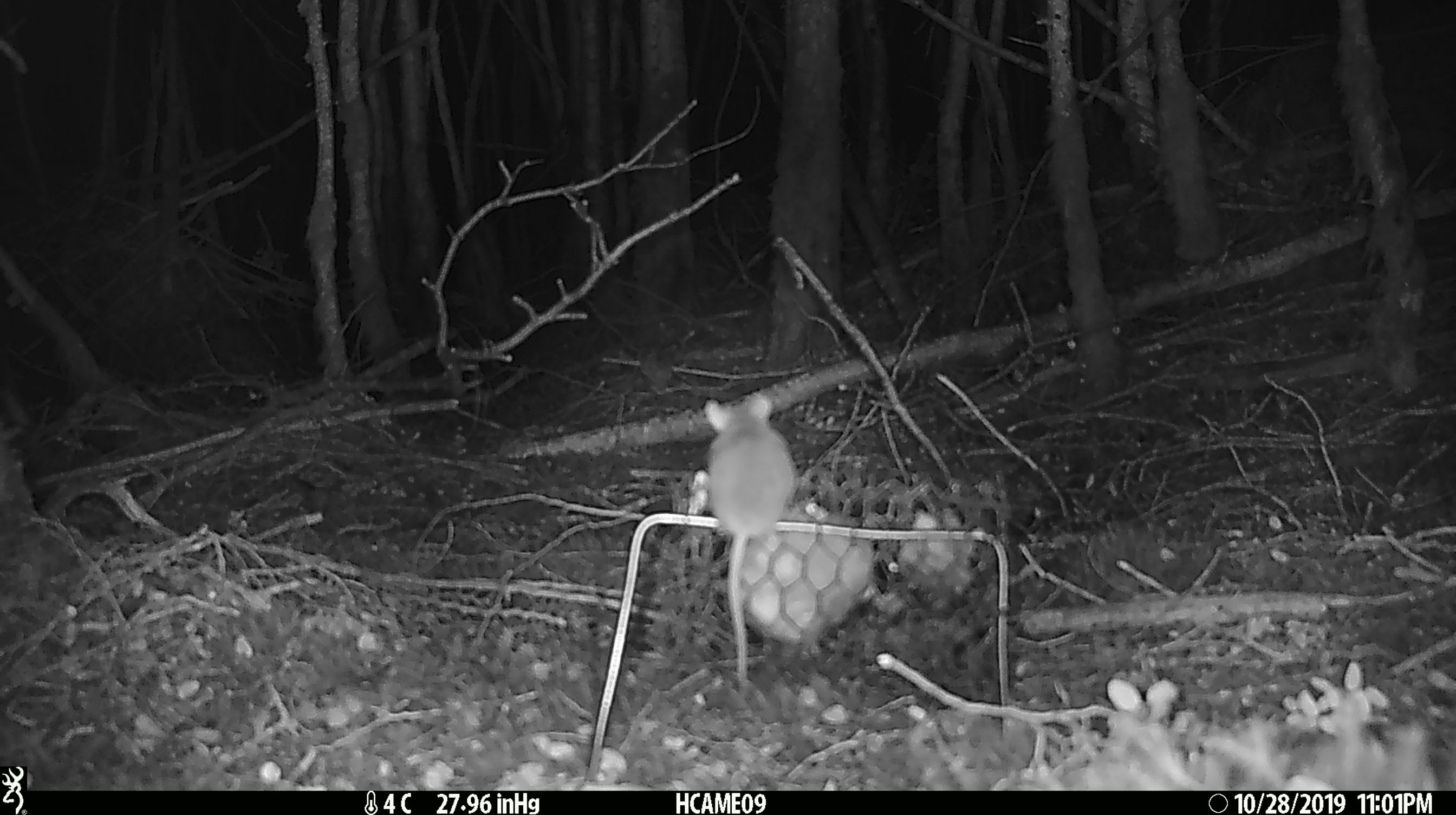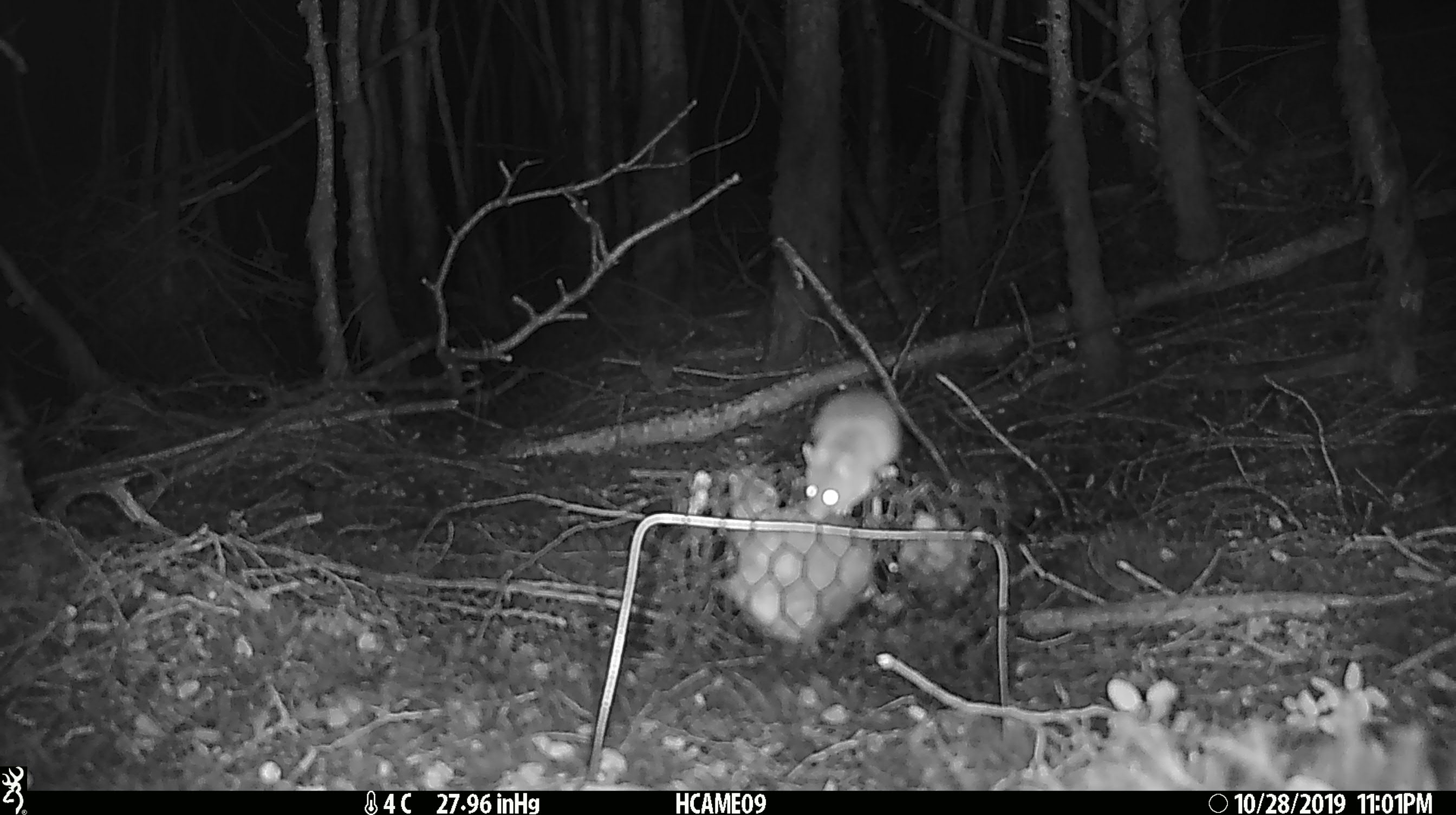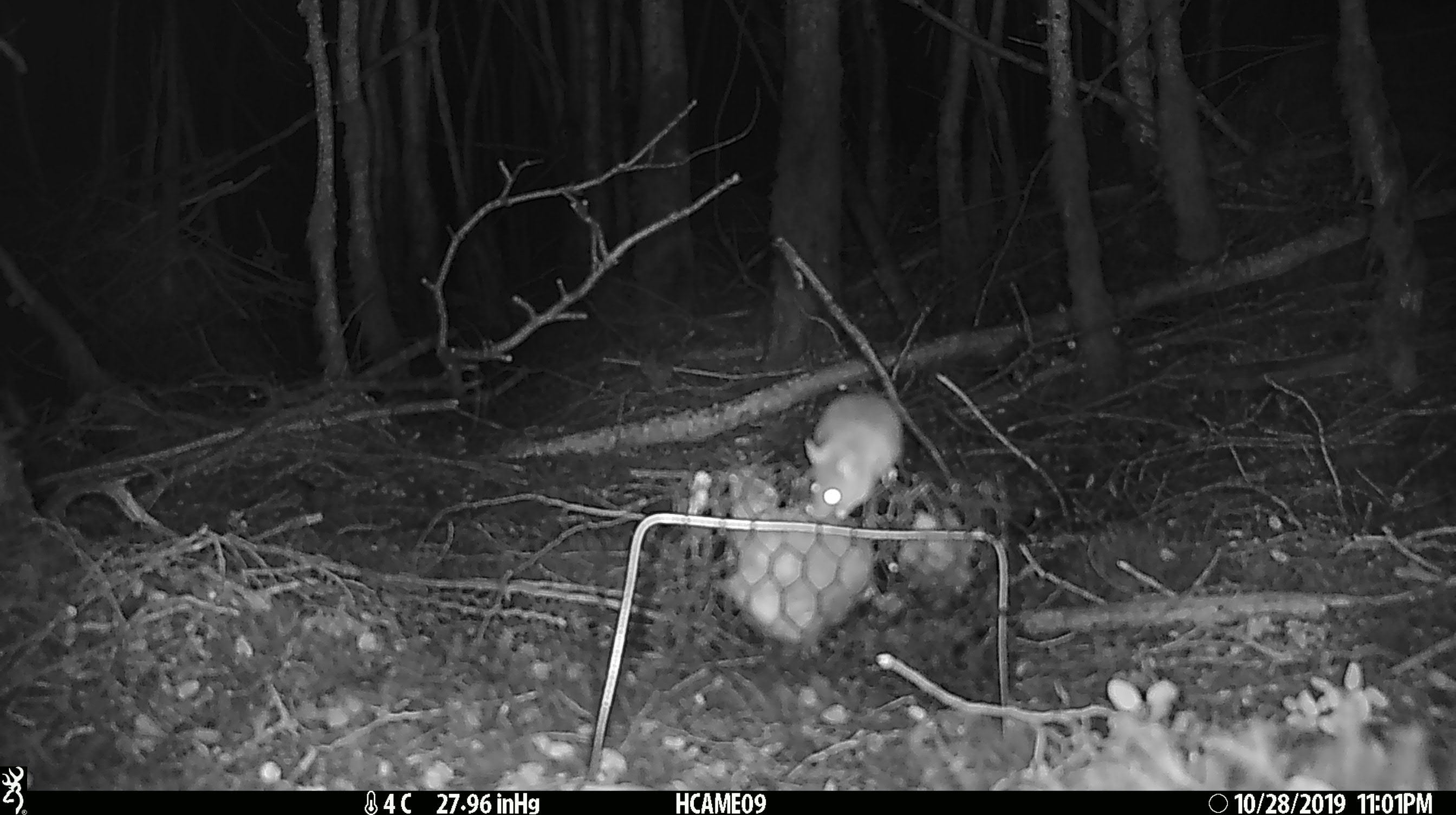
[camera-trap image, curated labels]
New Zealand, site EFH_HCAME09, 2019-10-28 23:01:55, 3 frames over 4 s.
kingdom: Animalia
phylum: Chordata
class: Mammalia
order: Rodentia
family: Muridae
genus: Mus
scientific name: Mus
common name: mouse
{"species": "mouse (Mus)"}